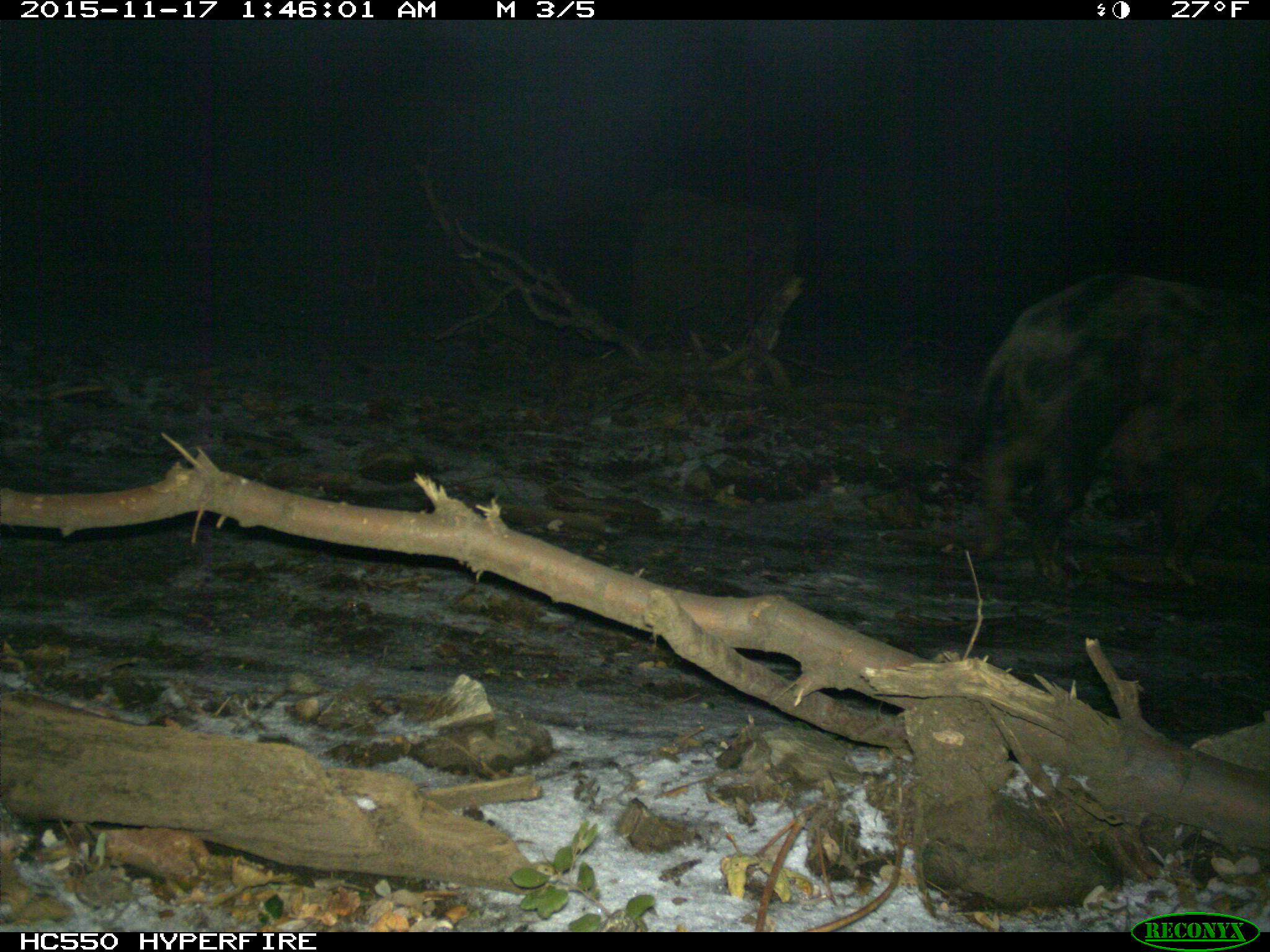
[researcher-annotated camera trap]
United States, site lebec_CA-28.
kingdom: Animalia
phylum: Chordata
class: Mammalia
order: Artiodactyla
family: Suidae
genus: Sus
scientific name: Sus scrofa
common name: wild boar